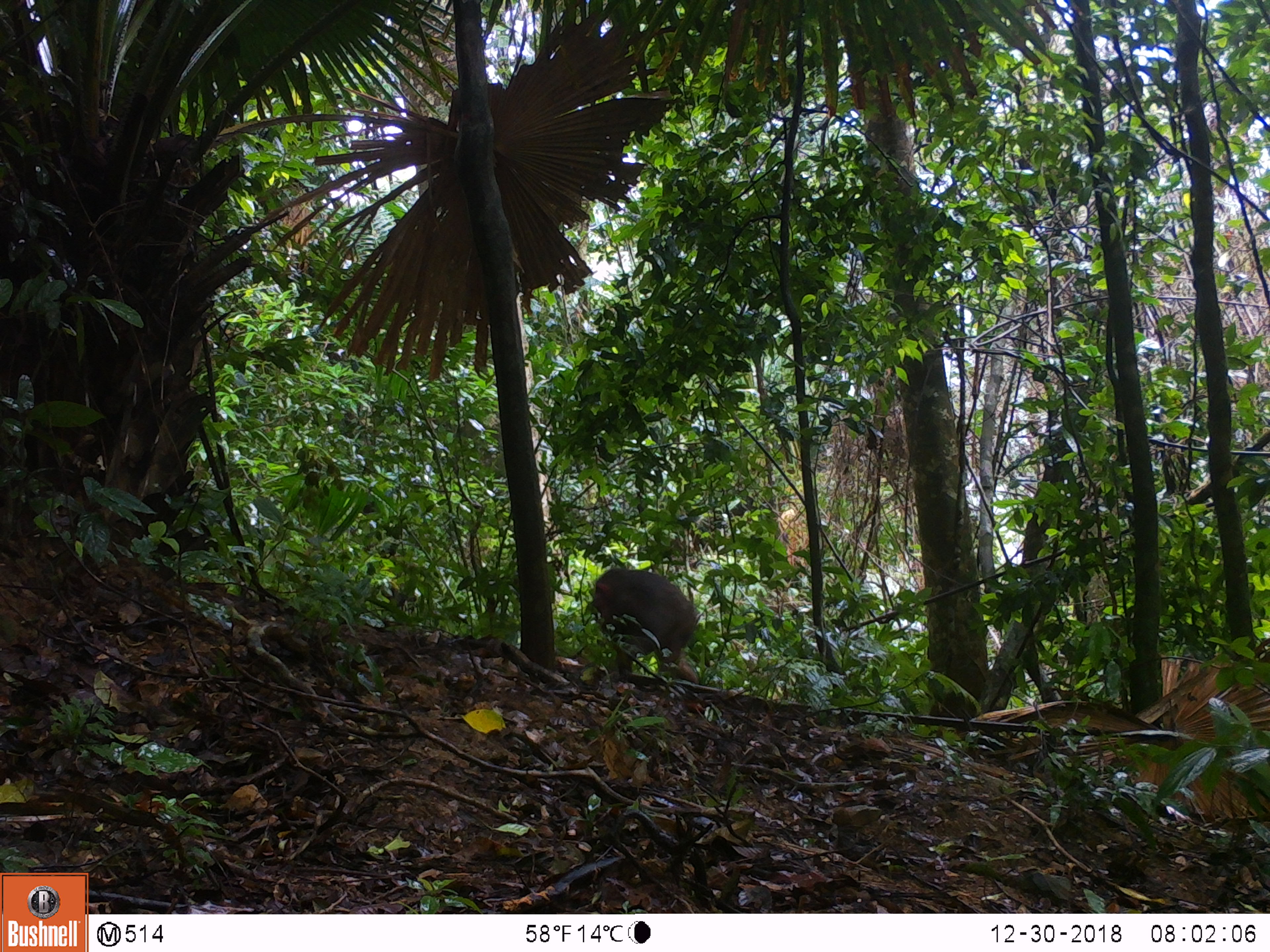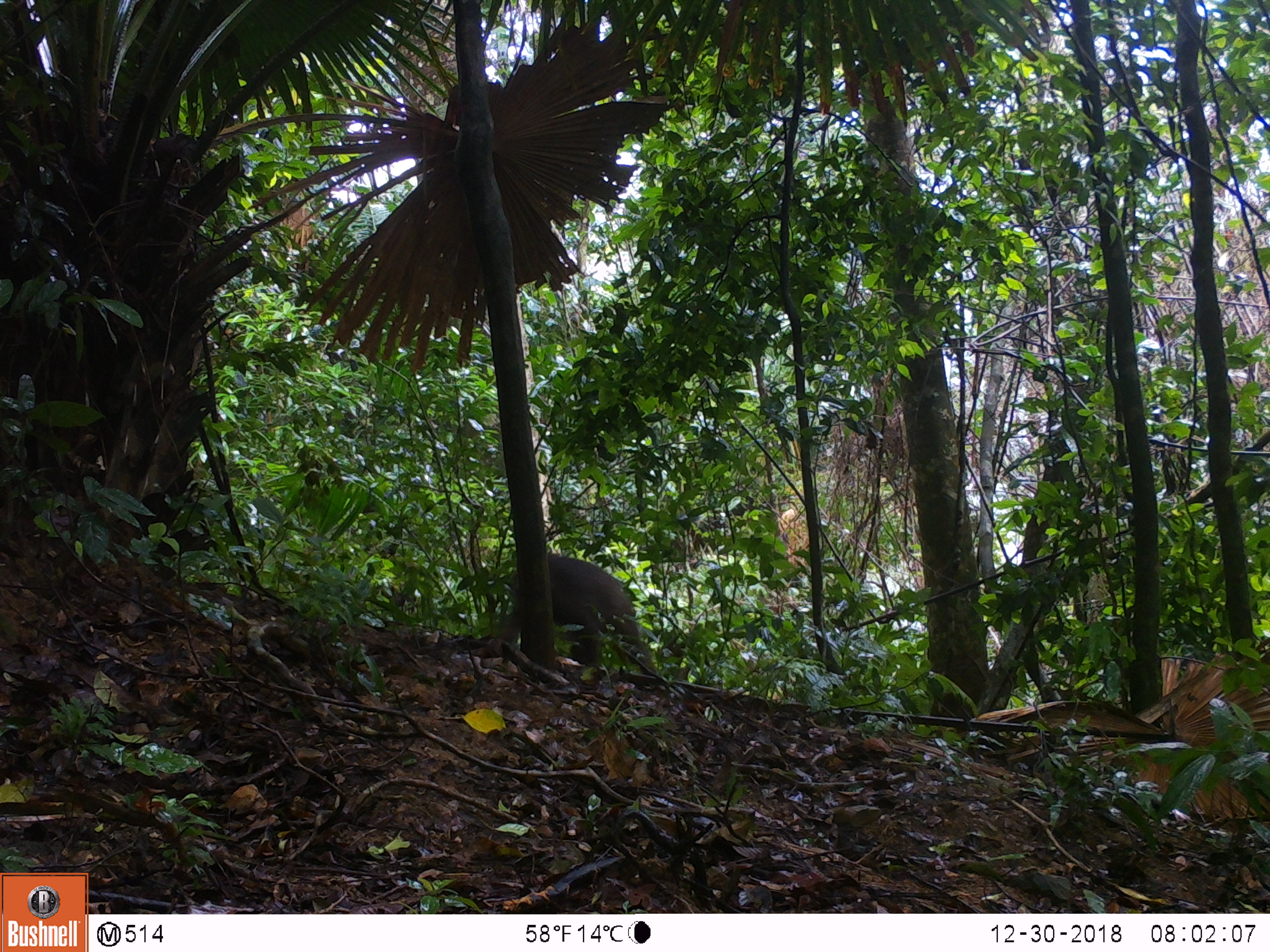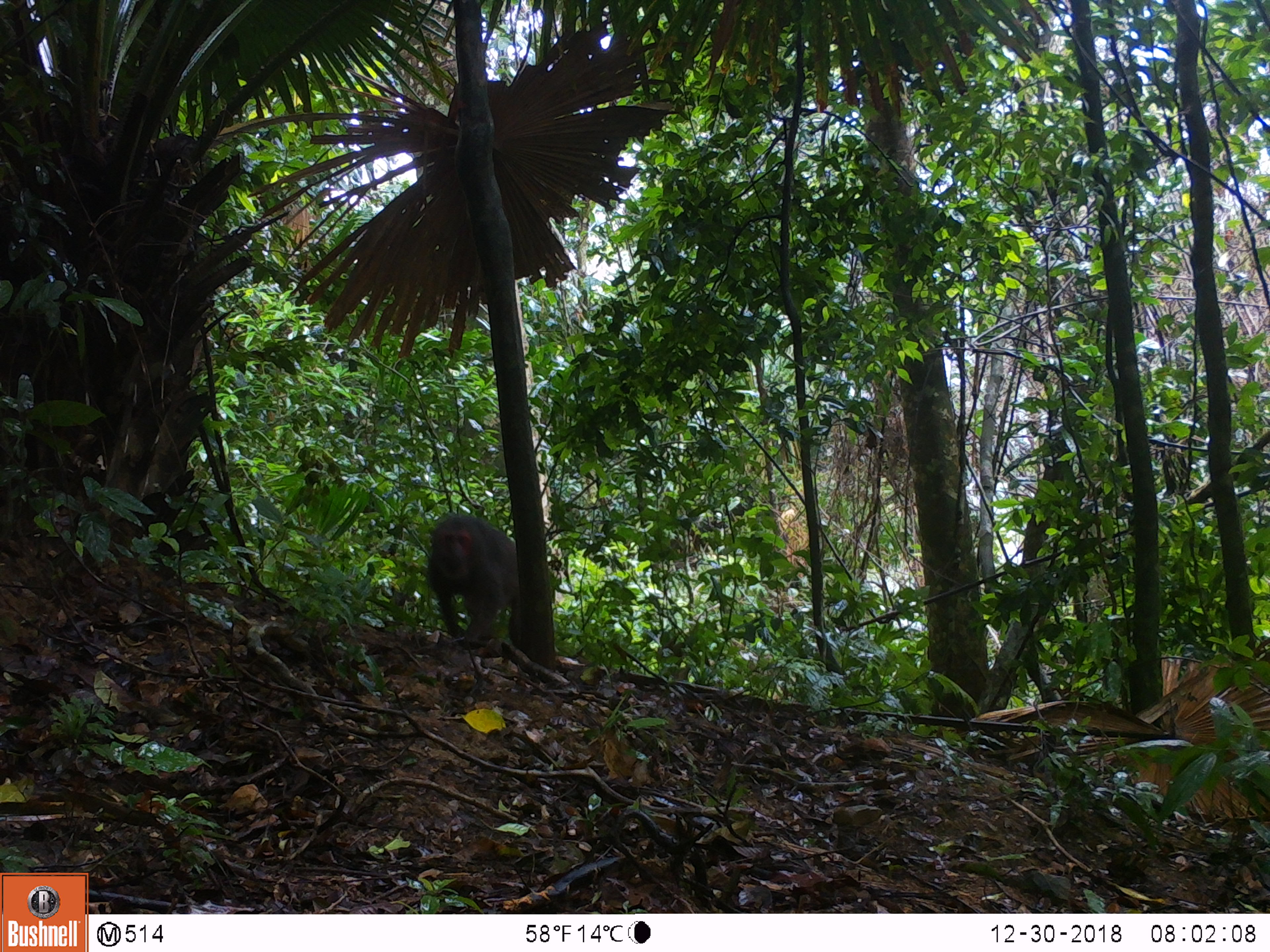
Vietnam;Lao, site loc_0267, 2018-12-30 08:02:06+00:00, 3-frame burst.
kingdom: Animalia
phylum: Chordata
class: Mammalia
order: Primates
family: Cercopithecidae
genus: Macaca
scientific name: Macaca arctoides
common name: stump-tailed macaque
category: stump tailed macaque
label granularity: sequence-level